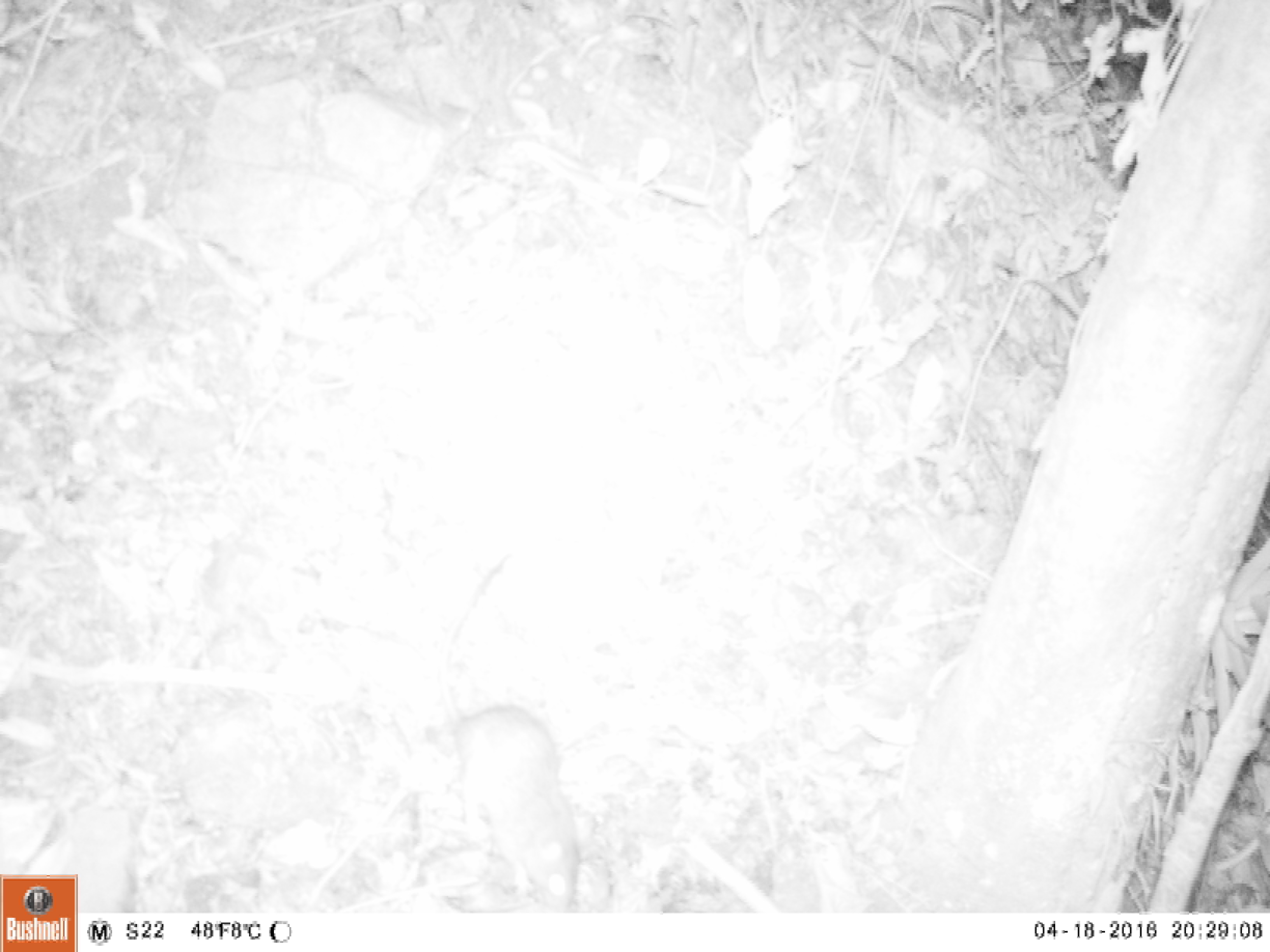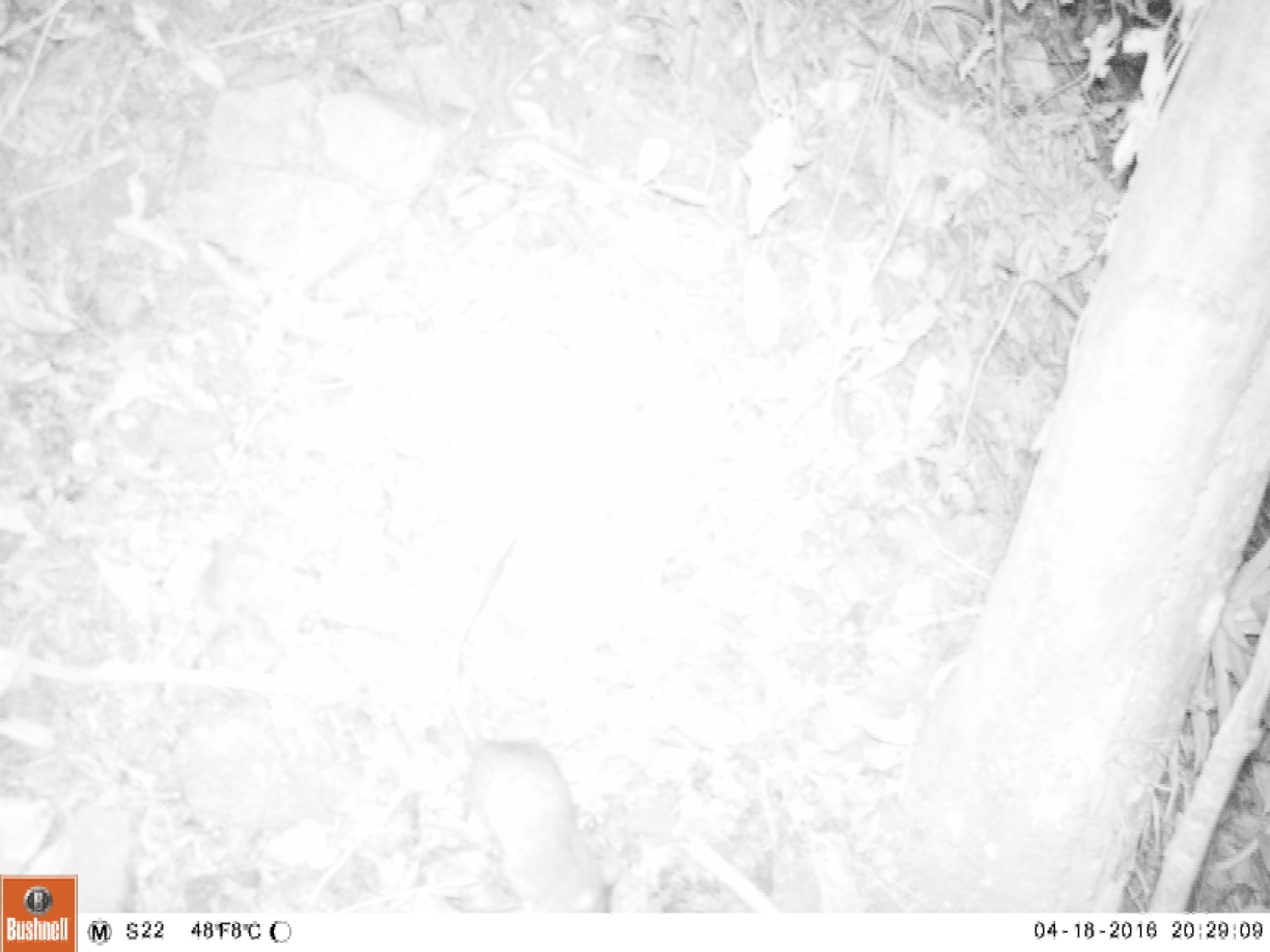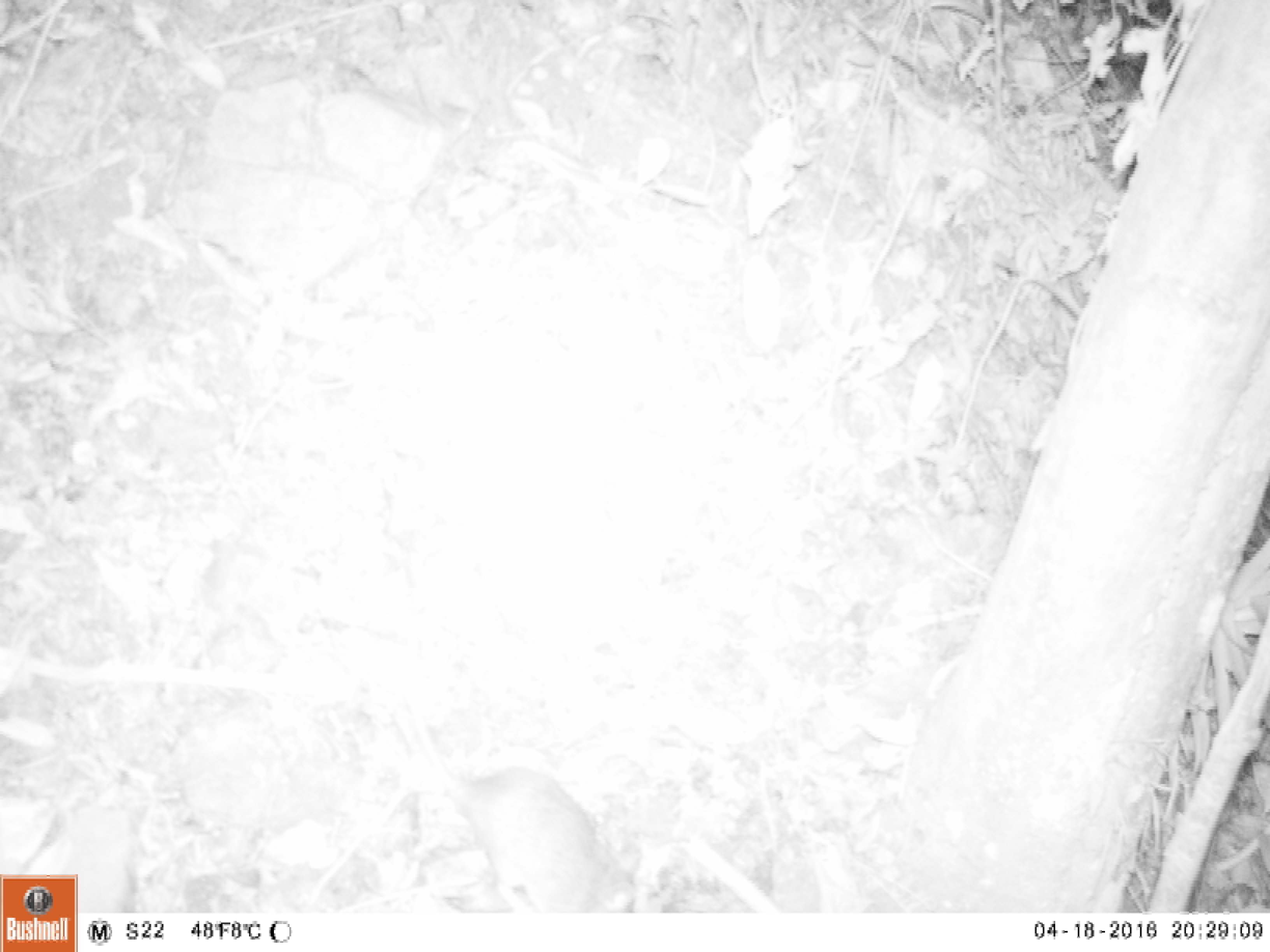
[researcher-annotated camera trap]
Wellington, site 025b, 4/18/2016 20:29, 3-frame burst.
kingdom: Animalia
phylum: Chordata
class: Mammalia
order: Rodentia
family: Muridae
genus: Rattus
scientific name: Rattus rattus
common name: ship rat